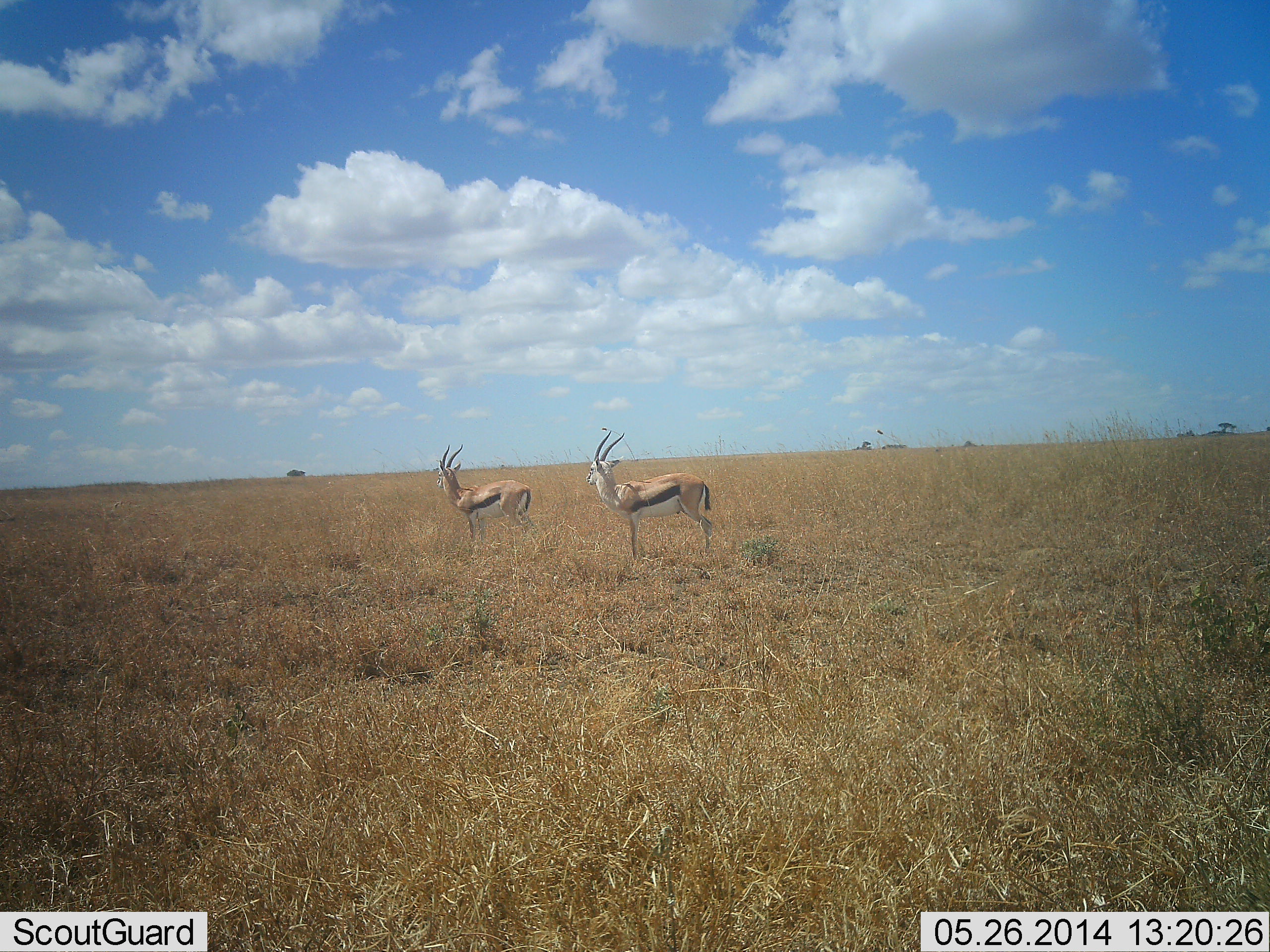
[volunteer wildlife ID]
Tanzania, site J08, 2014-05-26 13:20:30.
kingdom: Animalia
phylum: Chordata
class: Mammalia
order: Artiodactyla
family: Bovidae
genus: Eudorcas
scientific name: Eudorcas thomsonii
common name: thomson's gazelle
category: gazellethomsons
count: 2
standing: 100%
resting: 0%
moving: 0%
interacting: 0%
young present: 0%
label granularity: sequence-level